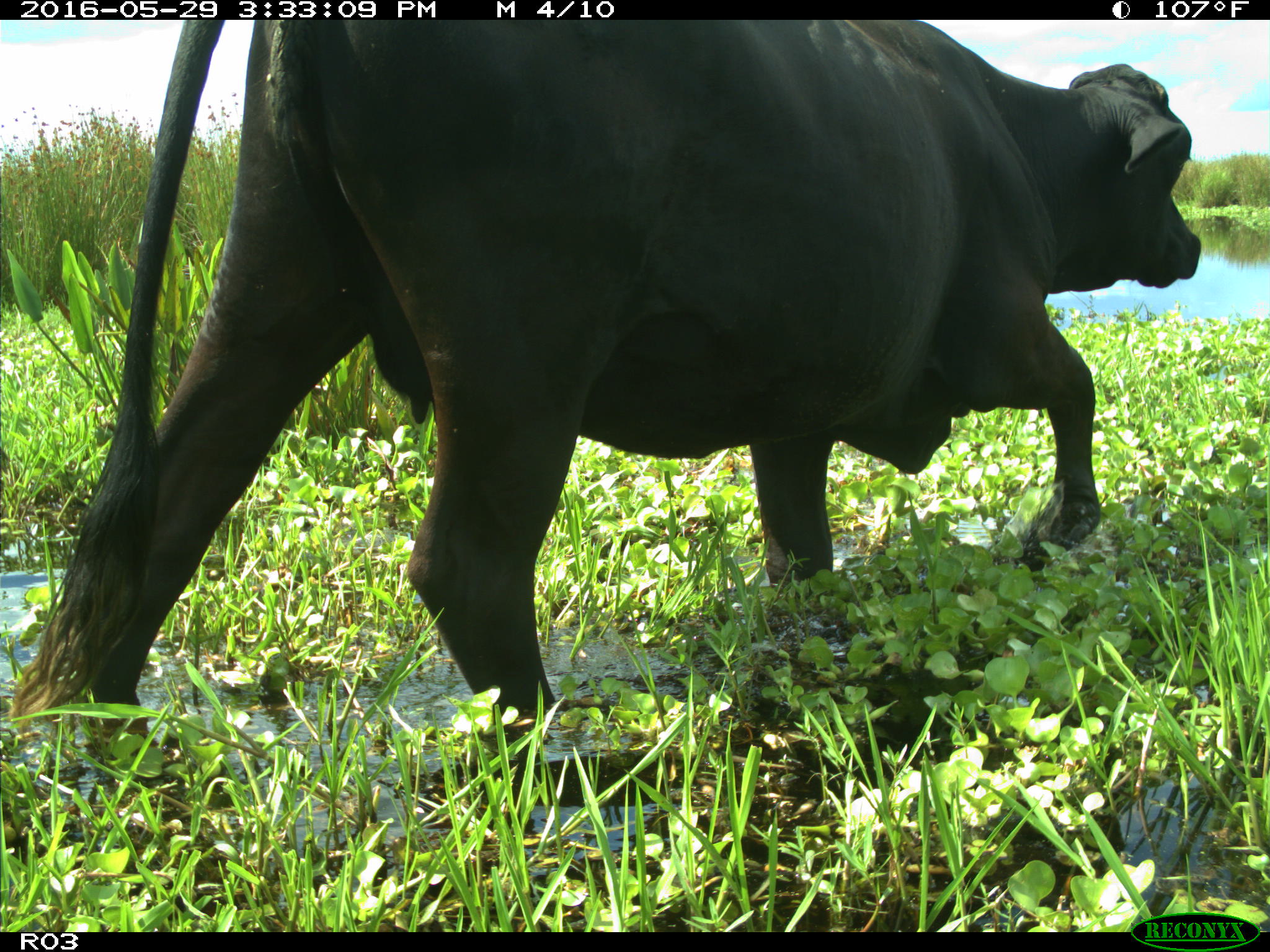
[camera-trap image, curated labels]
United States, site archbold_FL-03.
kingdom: Animalia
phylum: Chordata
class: Mammalia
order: Artiodactyla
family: Bovidae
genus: Bos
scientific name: Bos taurus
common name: domestic cow